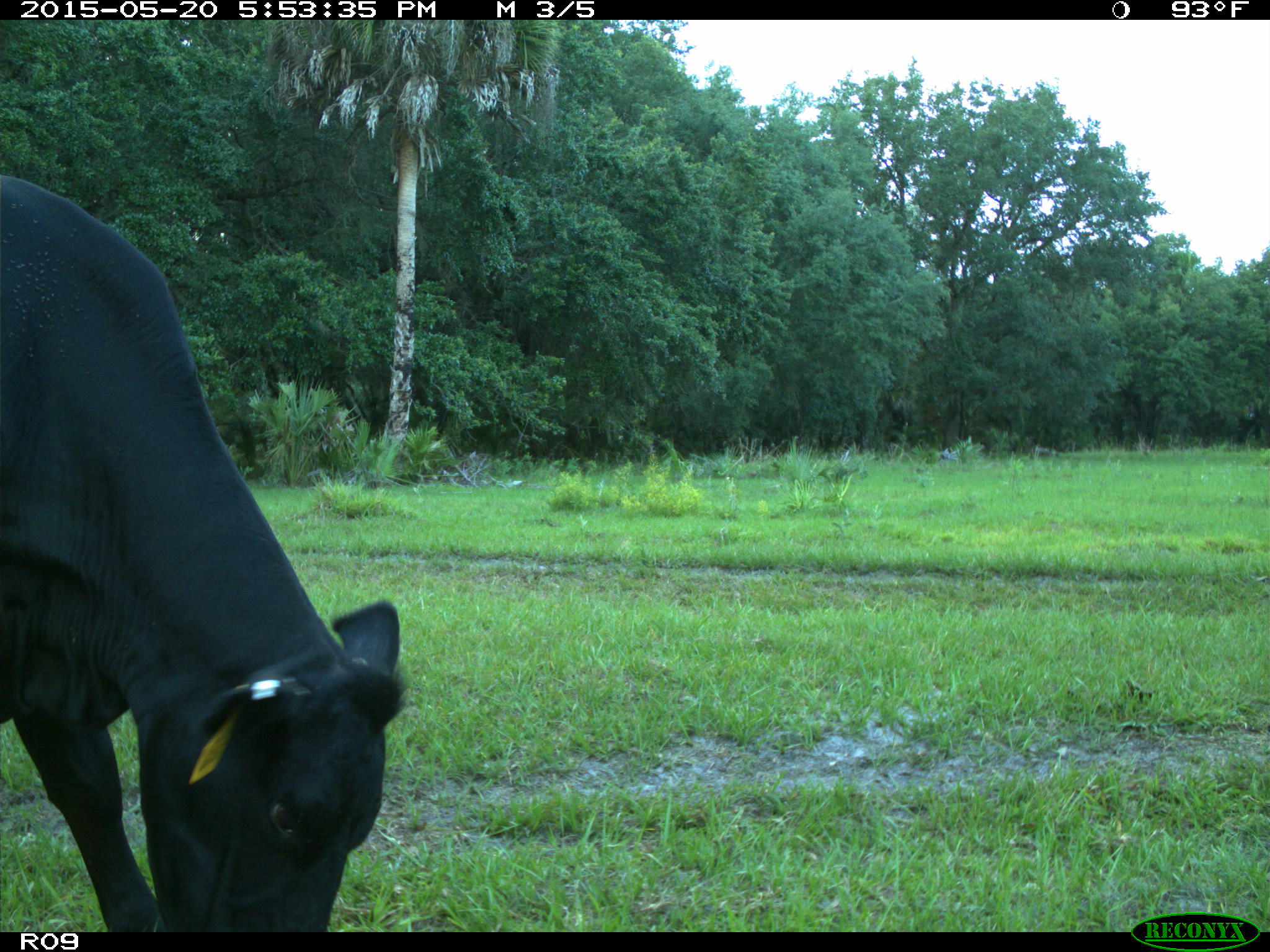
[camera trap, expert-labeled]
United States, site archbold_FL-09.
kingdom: Animalia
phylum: Chordata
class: Mammalia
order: Artiodactyla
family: Bovidae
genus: Bos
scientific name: Bos taurus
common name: domestic cow